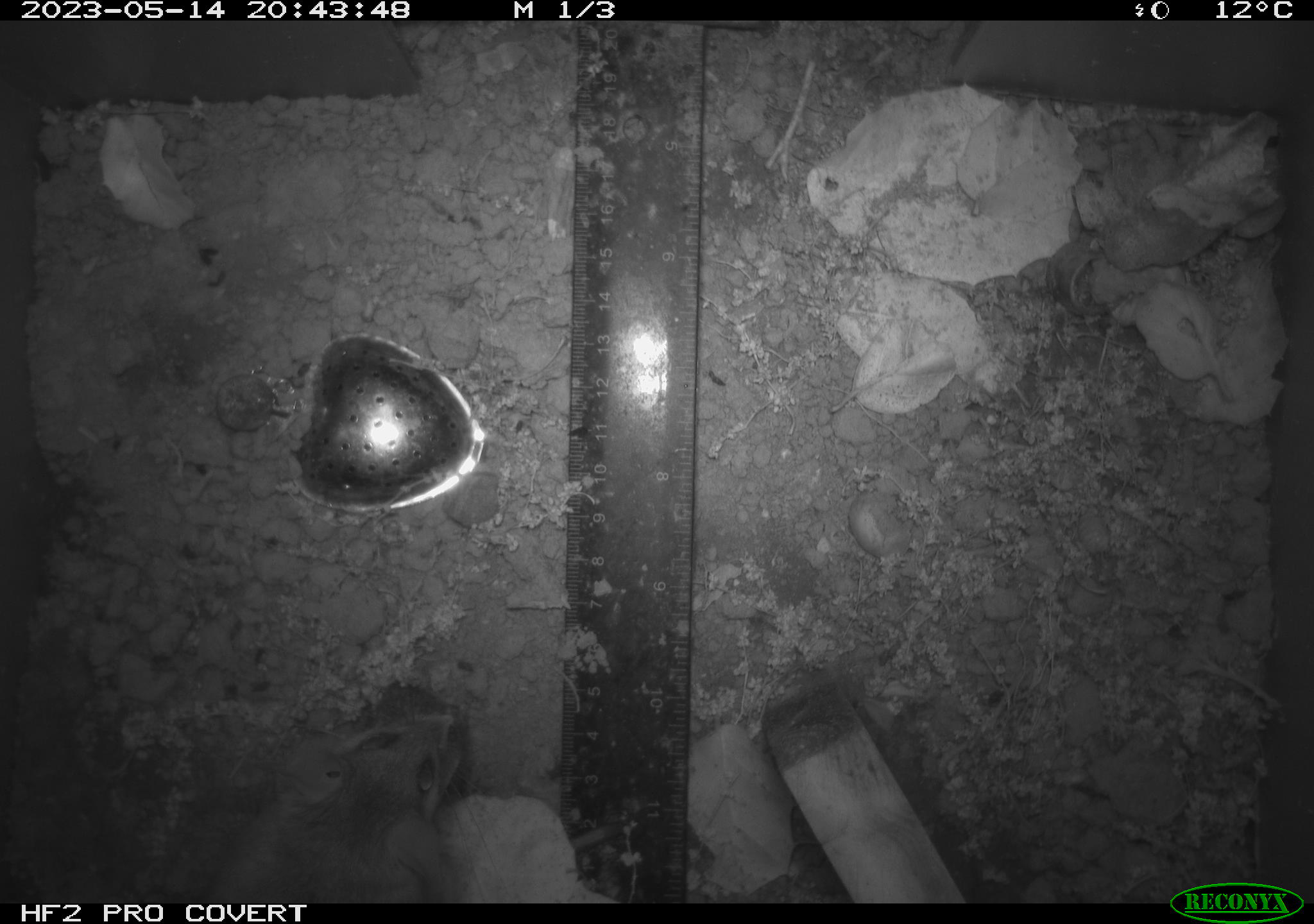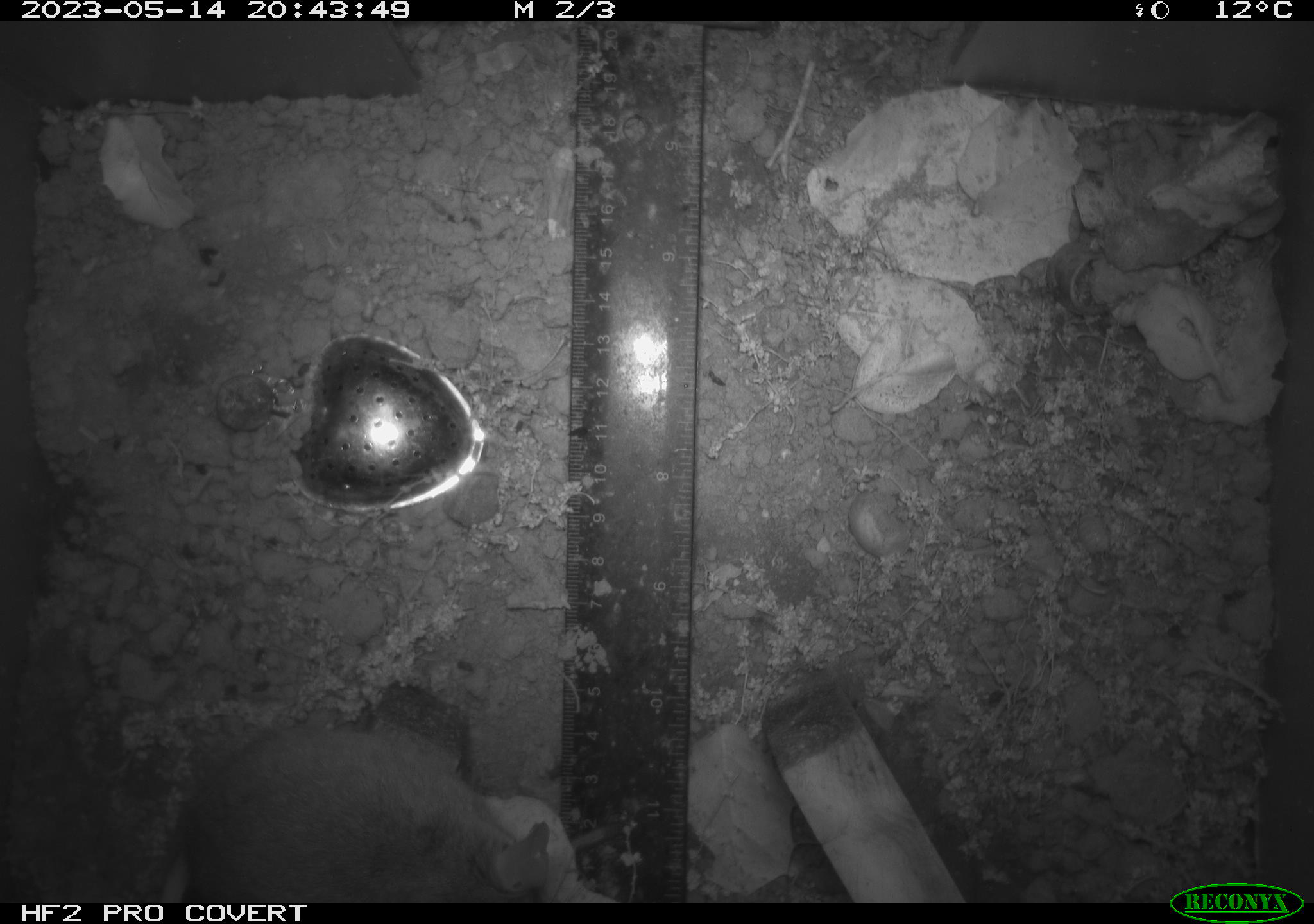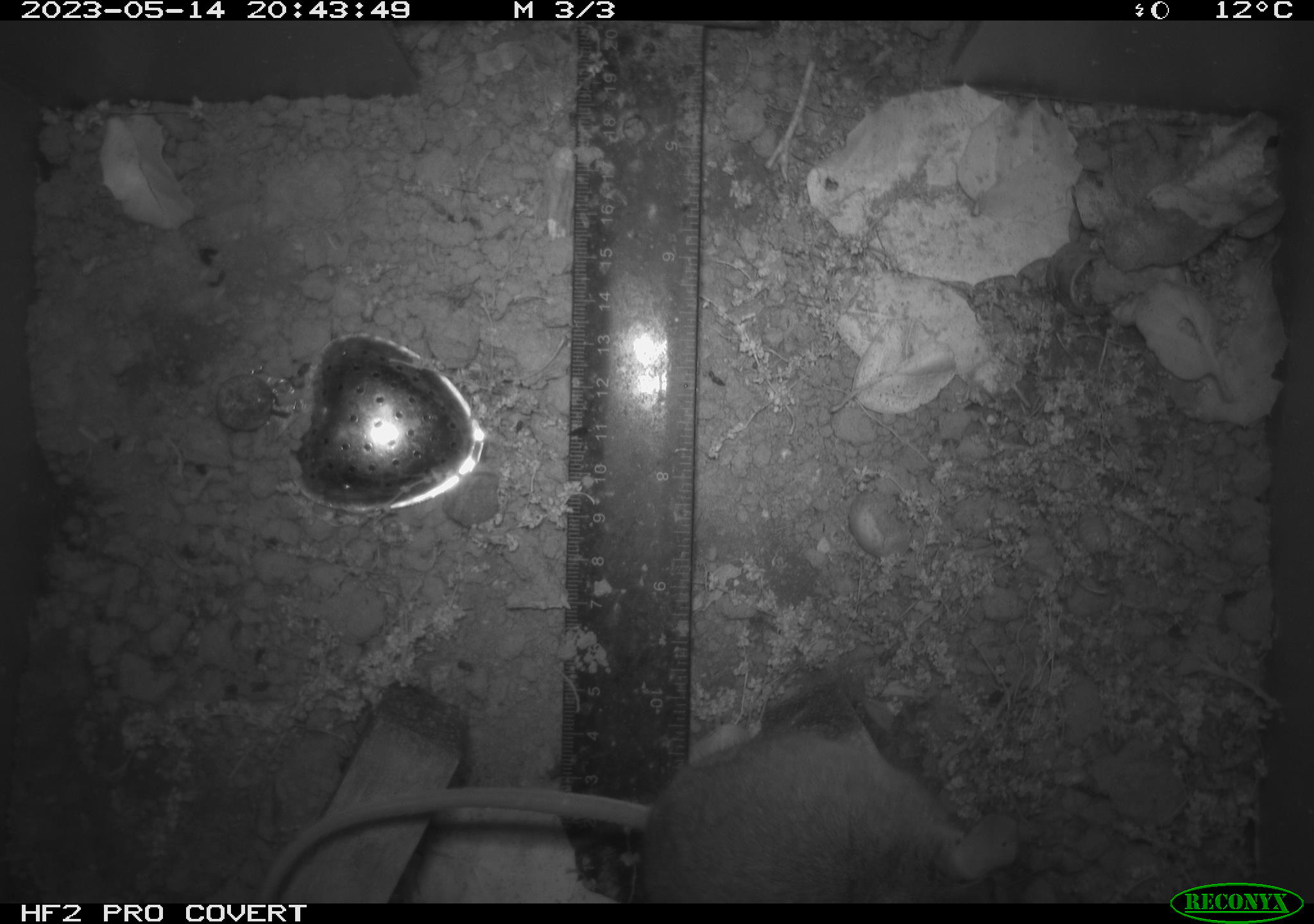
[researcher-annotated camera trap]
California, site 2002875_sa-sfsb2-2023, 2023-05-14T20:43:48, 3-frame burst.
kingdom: Animalia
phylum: Chordata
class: Mammalia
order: Rodentia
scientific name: Rodentia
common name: mouse species